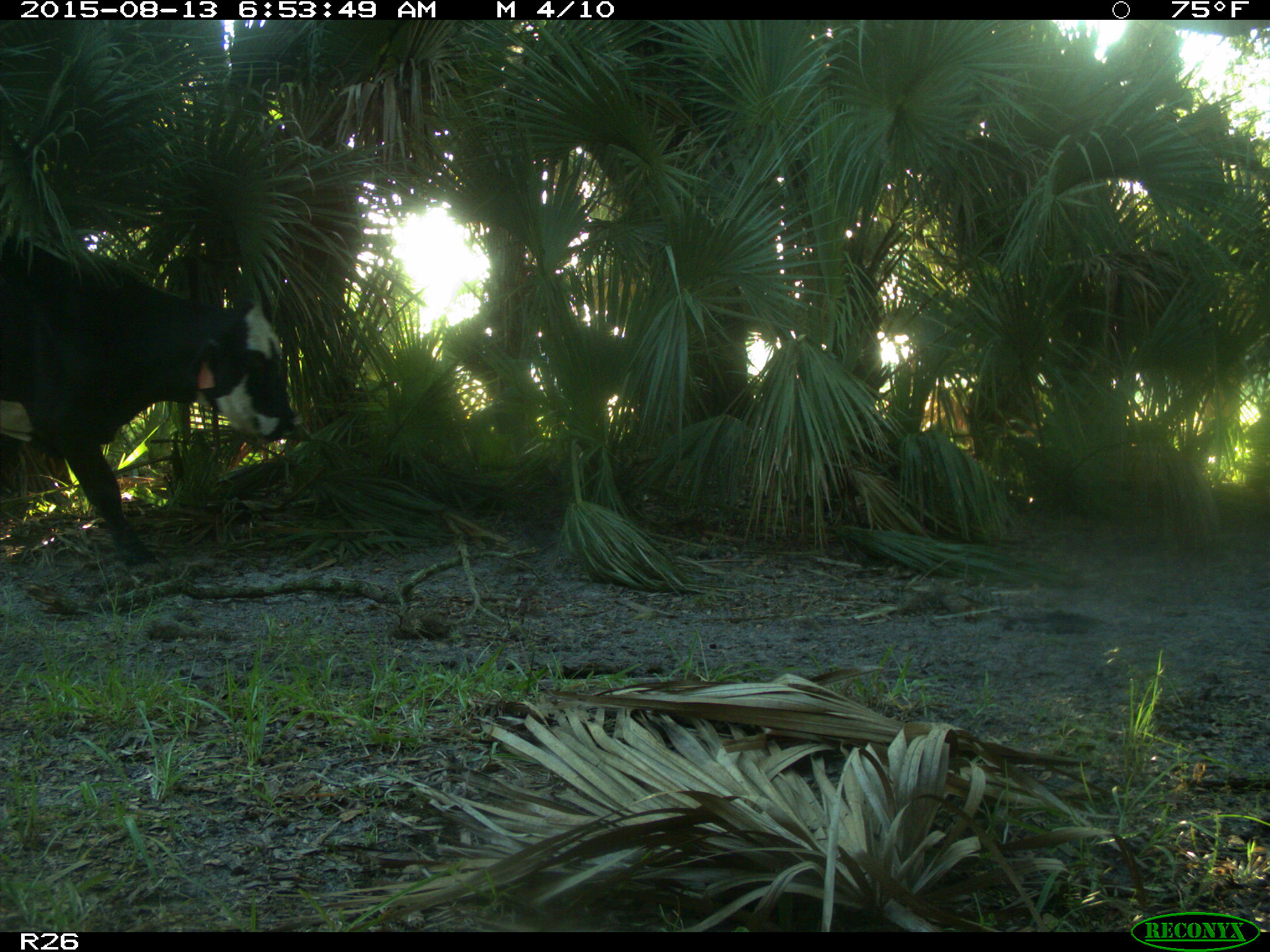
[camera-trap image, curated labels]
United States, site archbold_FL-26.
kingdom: Animalia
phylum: Chordata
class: Mammalia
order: Artiodactyla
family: Bovidae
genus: Bos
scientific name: Bos taurus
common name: domestic cow